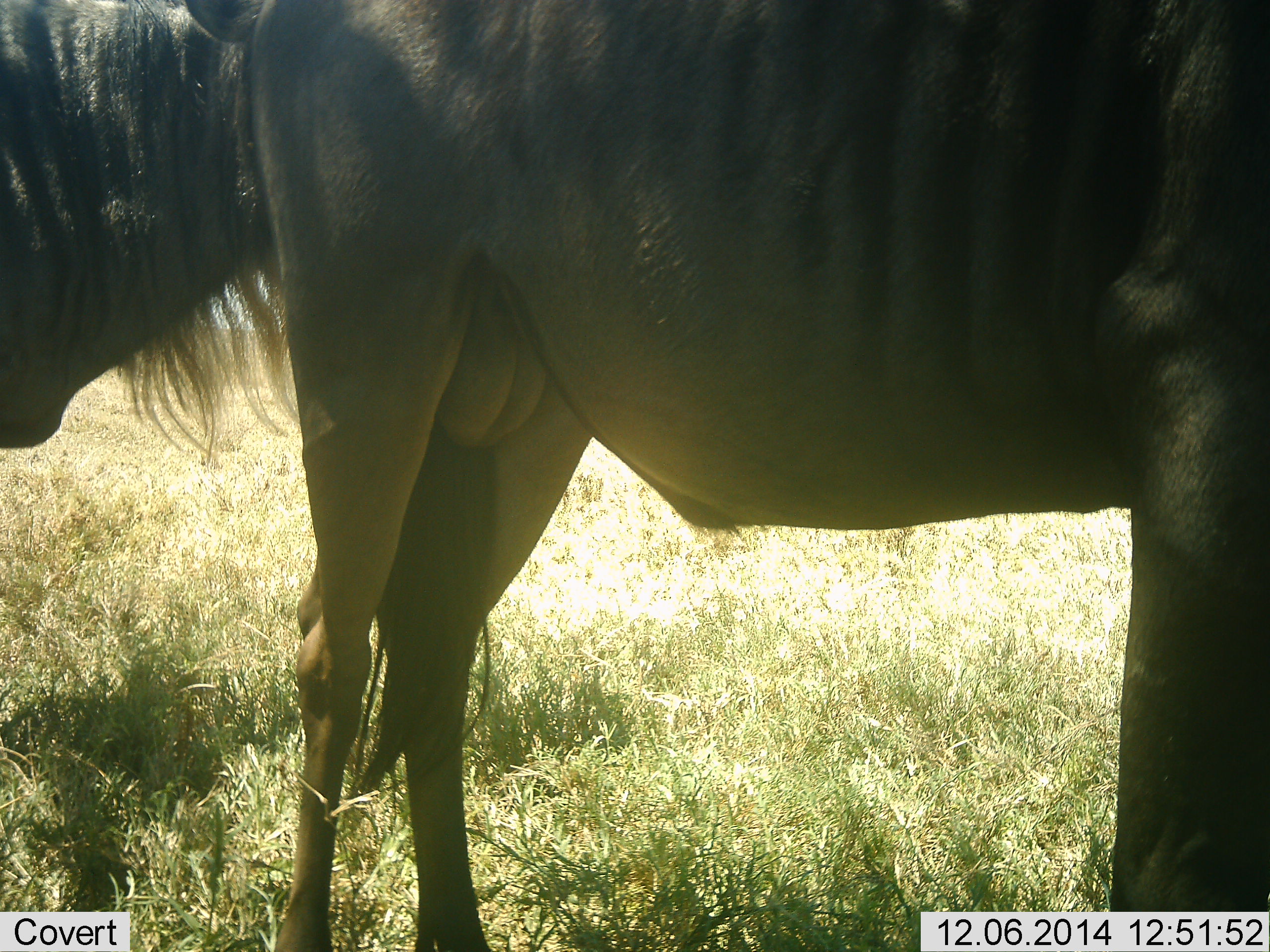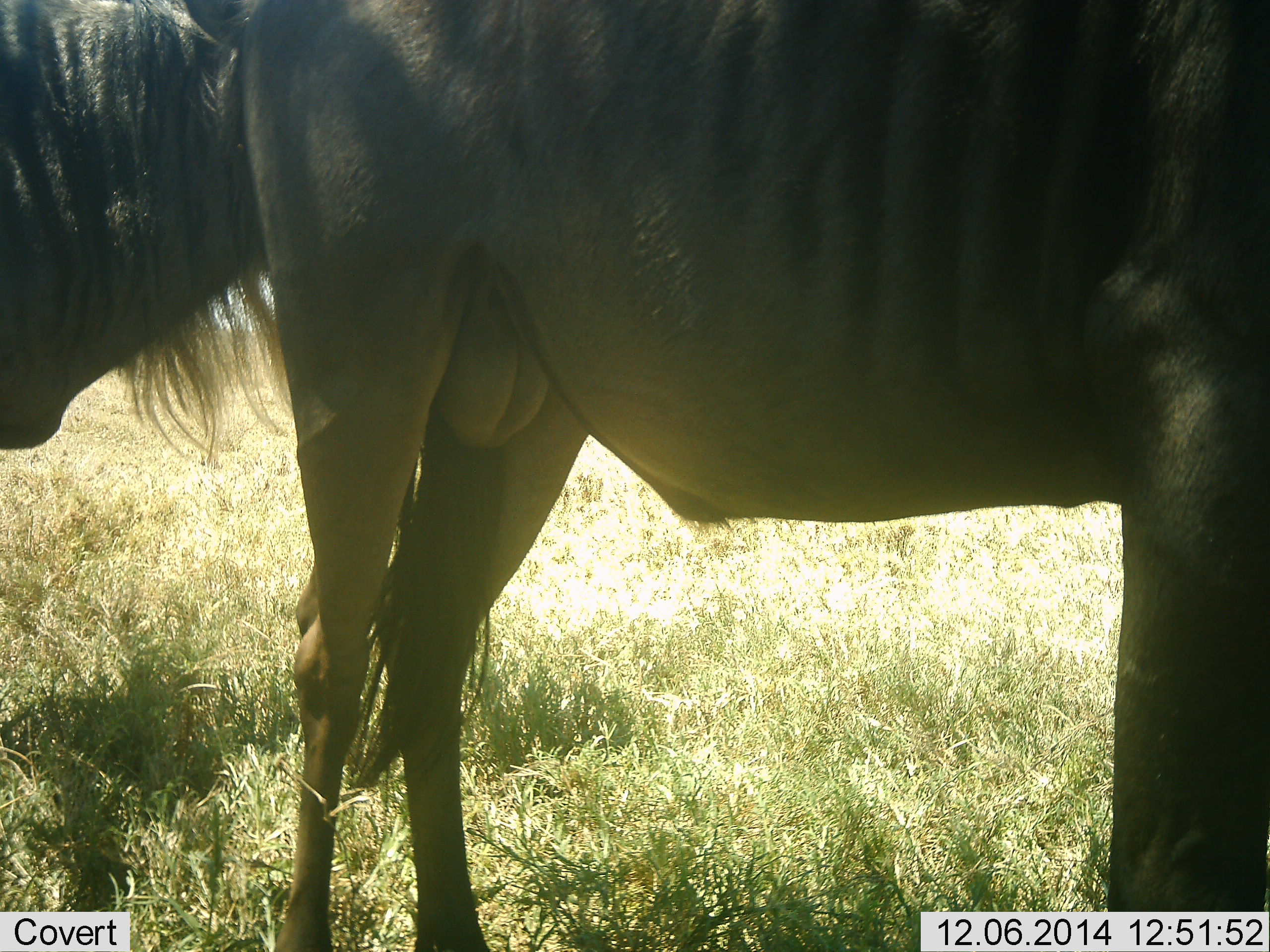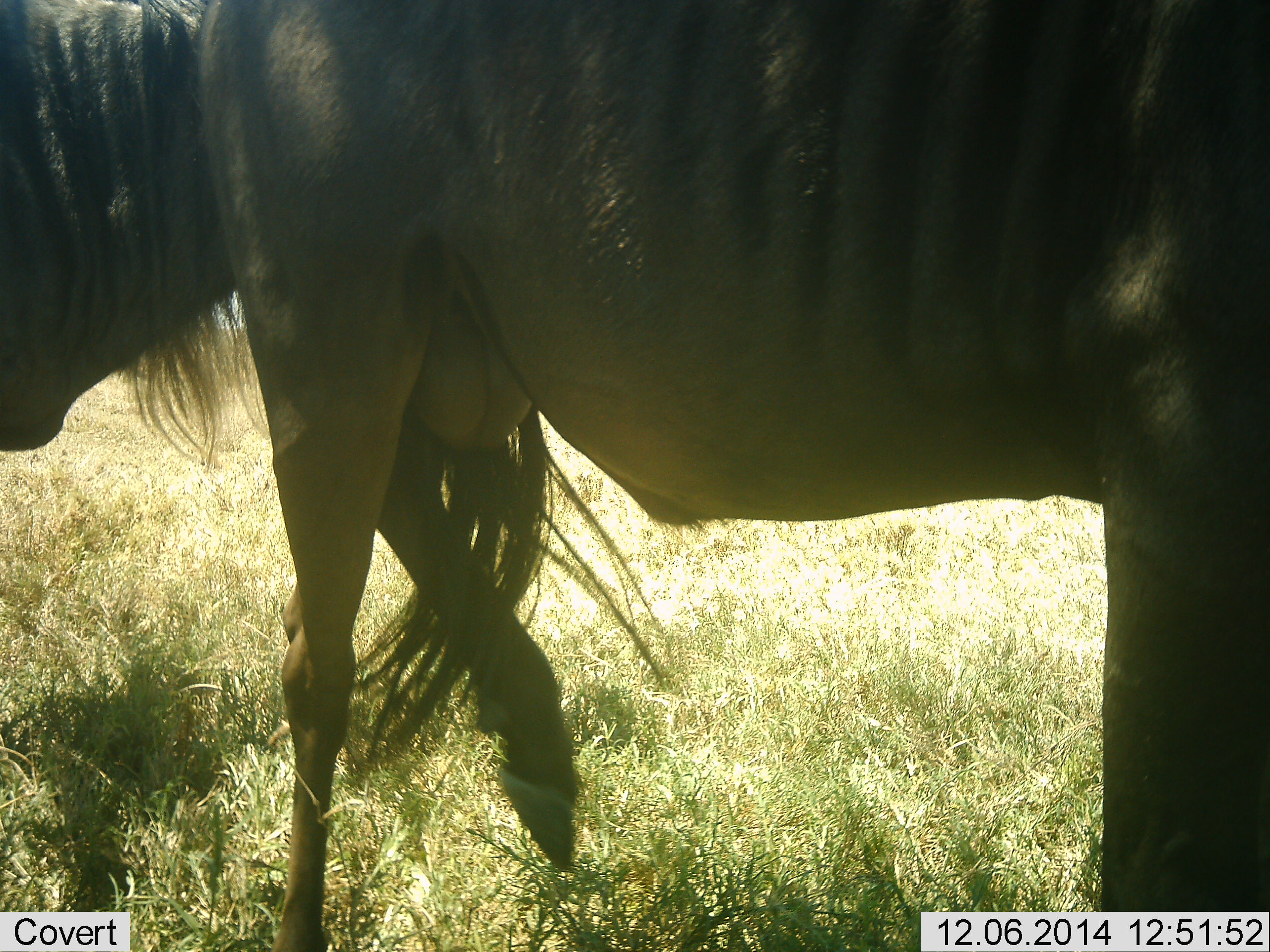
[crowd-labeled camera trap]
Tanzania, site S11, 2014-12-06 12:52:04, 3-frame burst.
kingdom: Animalia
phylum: Chordata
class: Mammalia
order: Artiodactyla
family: Bovidae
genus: Connochaetes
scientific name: Connochaetes taurinus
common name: blue wildebeest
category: wildebeest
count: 2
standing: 90%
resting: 0%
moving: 0%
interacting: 20%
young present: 0%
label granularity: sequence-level